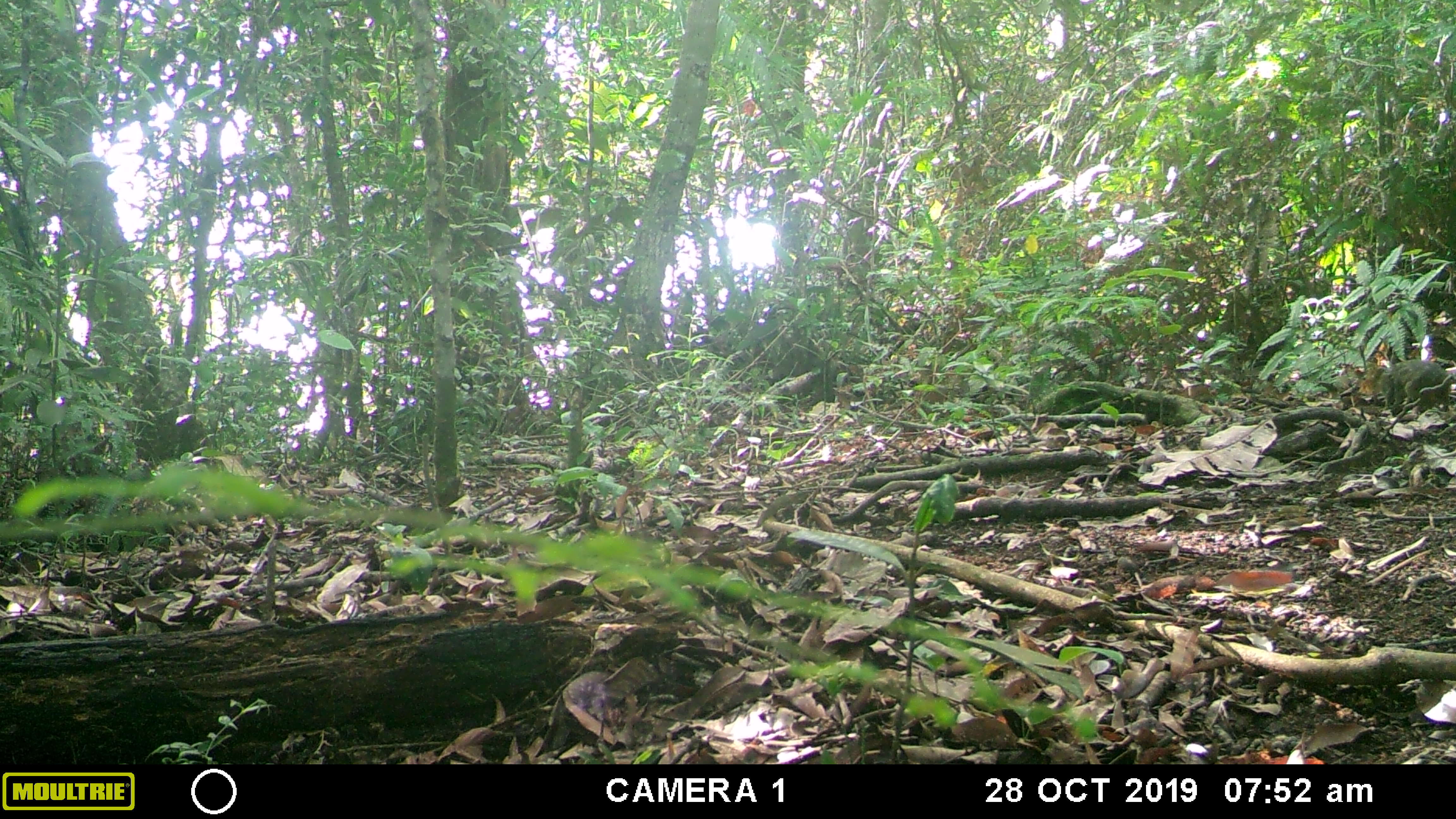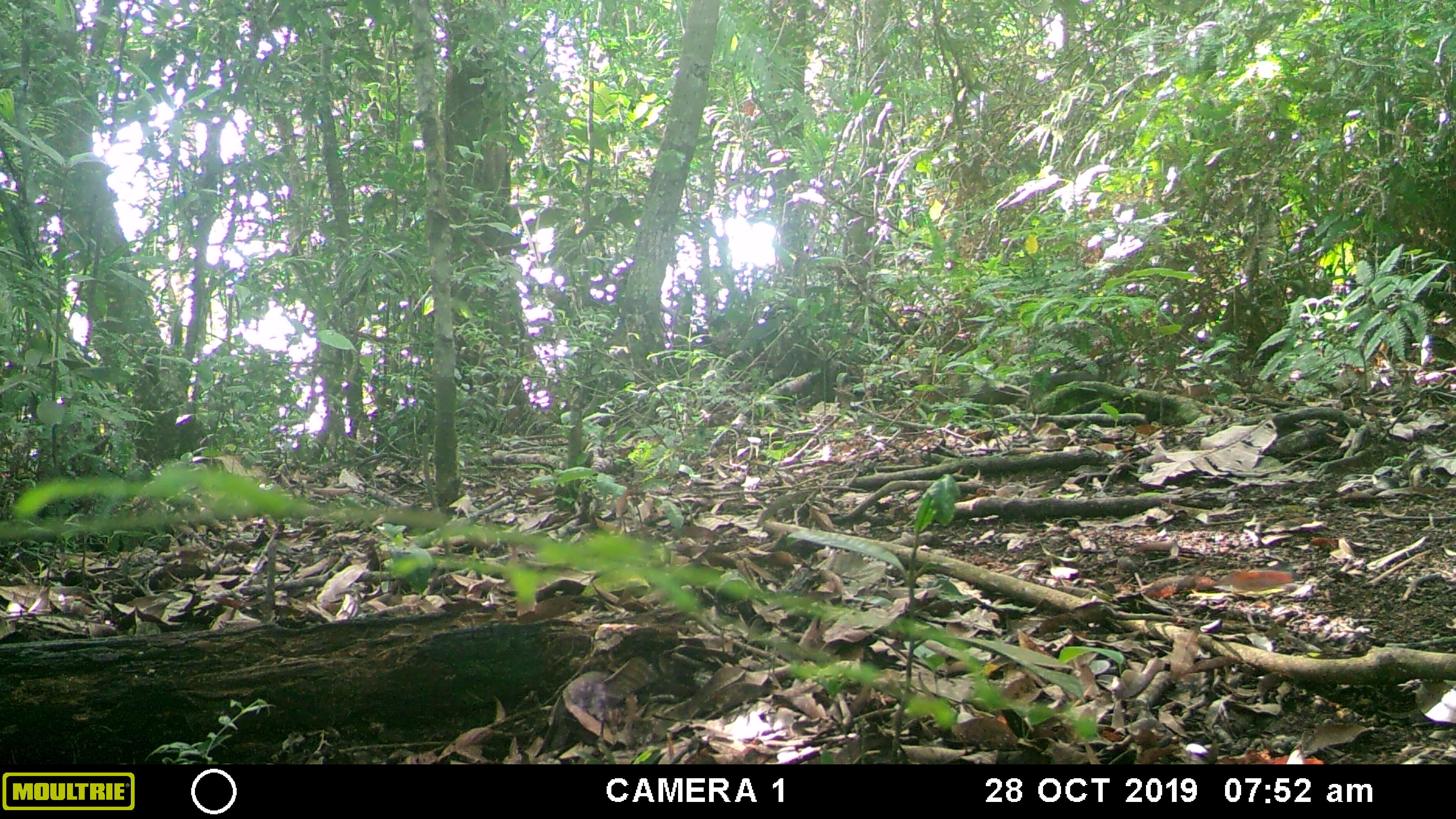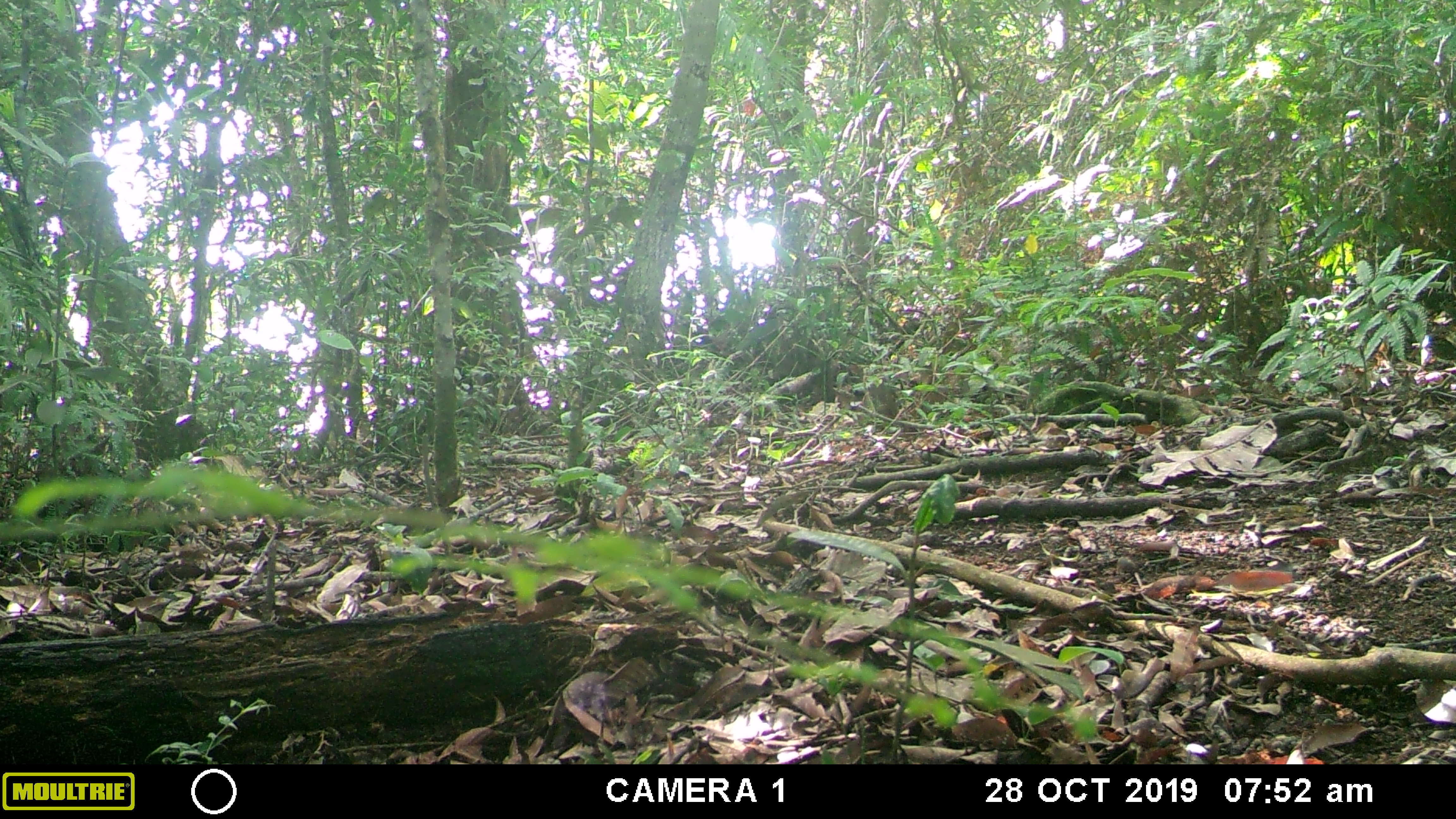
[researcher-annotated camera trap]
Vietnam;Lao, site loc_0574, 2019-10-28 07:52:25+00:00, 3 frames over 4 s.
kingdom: Animalia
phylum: Chordata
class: Mammalia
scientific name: Mammalia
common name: mammal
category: unidentified small mammal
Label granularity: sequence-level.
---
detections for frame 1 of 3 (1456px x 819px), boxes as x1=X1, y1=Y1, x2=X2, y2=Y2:
unidentified small mammal: x1=1358, y1=357, x2=1455, y2=415